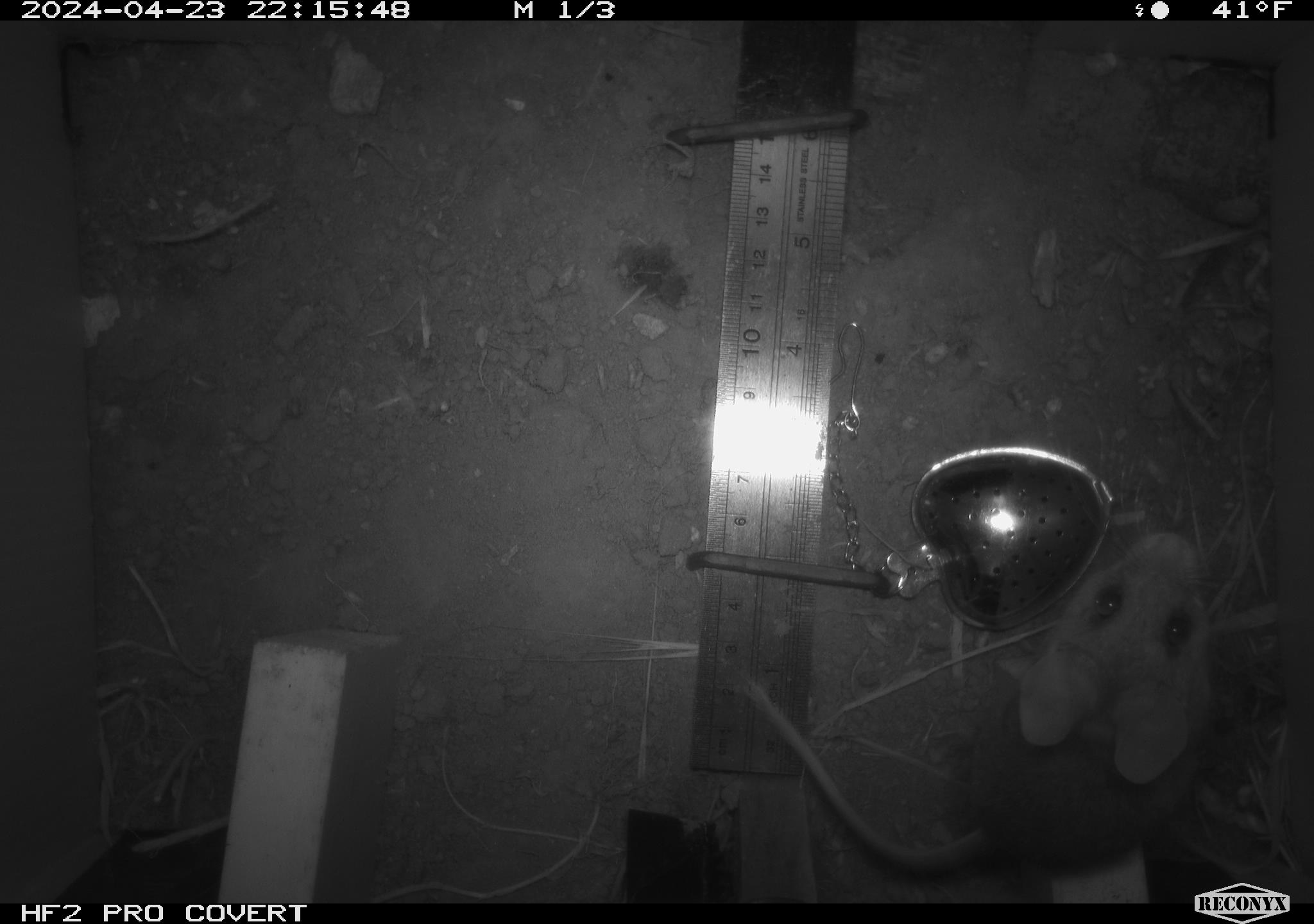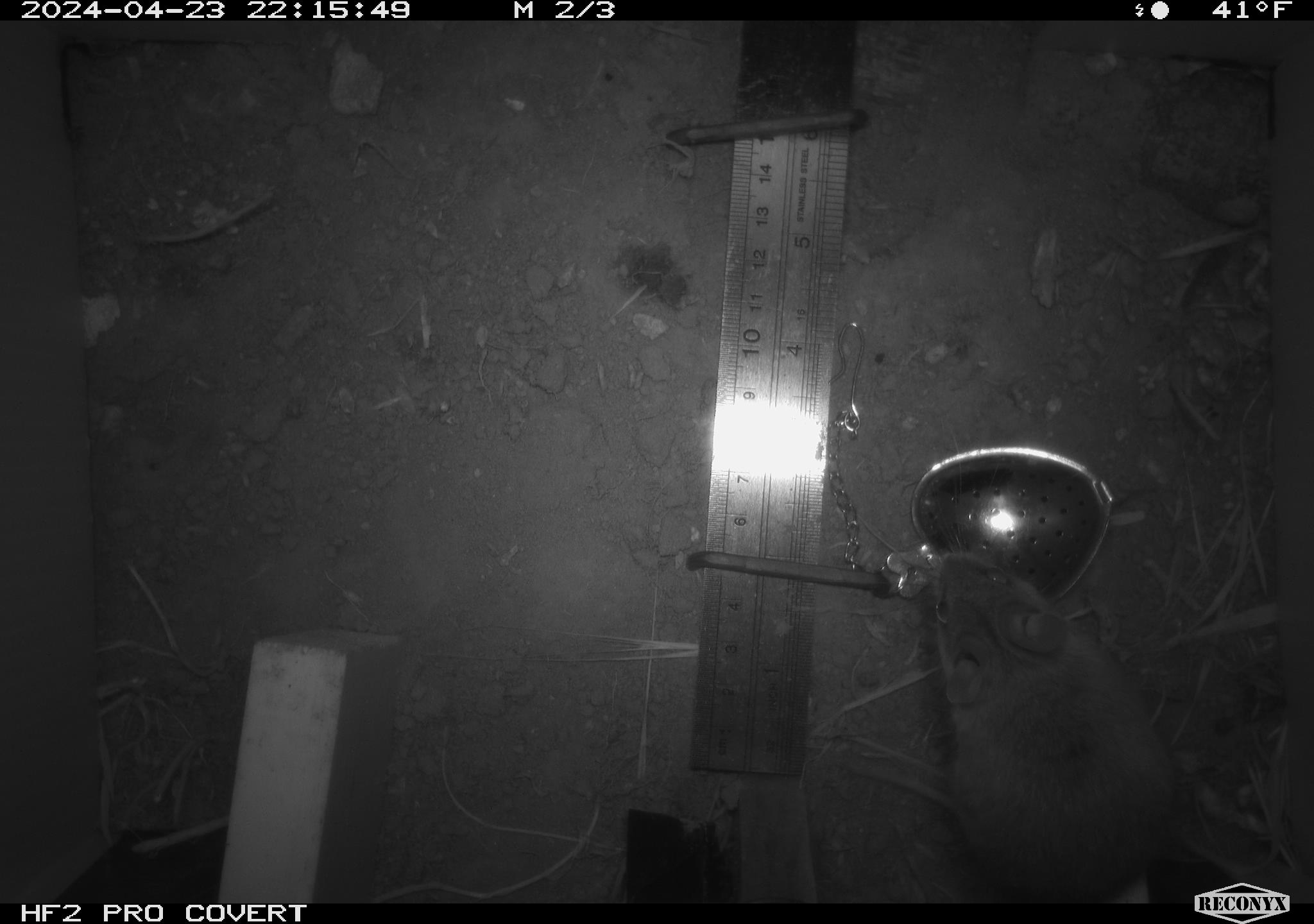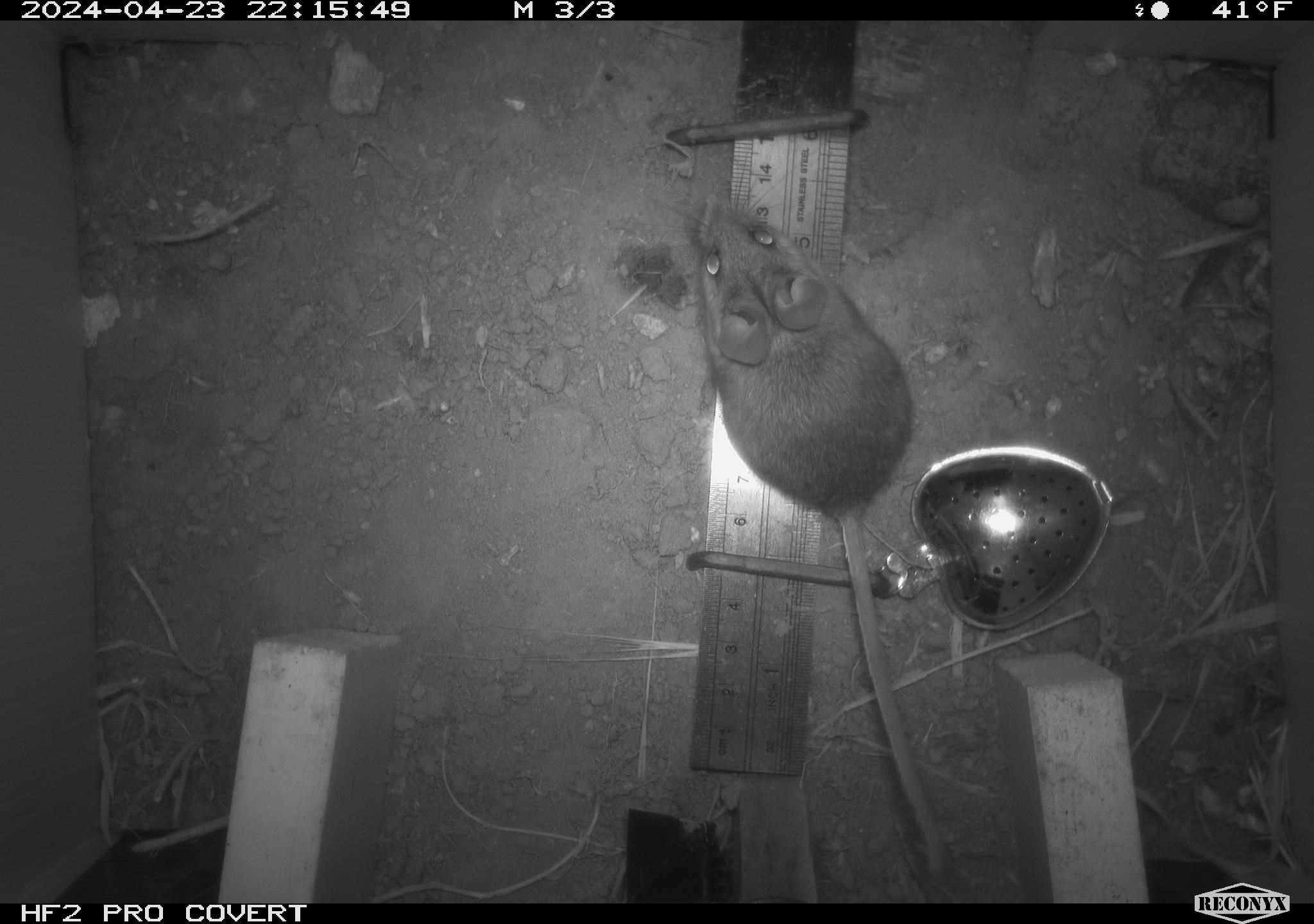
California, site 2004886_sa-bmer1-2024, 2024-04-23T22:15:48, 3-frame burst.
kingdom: Animalia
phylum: Chordata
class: Mammalia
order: Rodentia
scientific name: Rodentia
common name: mouse species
Mouse species (Rodentia).